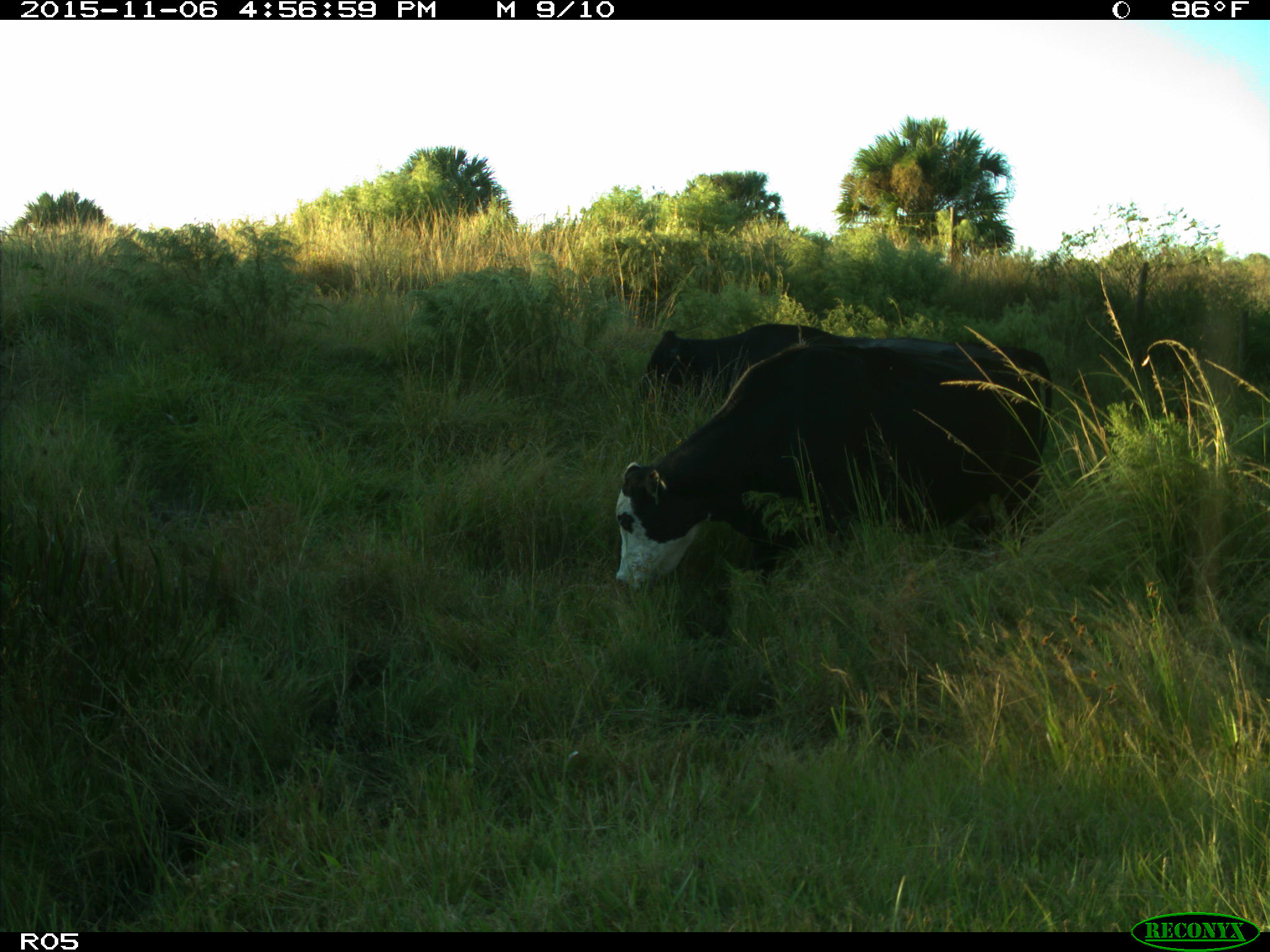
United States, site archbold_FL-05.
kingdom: Animalia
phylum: Chordata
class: Mammalia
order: Artiodactyla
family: Bovidae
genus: Bos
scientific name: Bos taurus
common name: domestic cow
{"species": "Bos taurus (domestic cow)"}